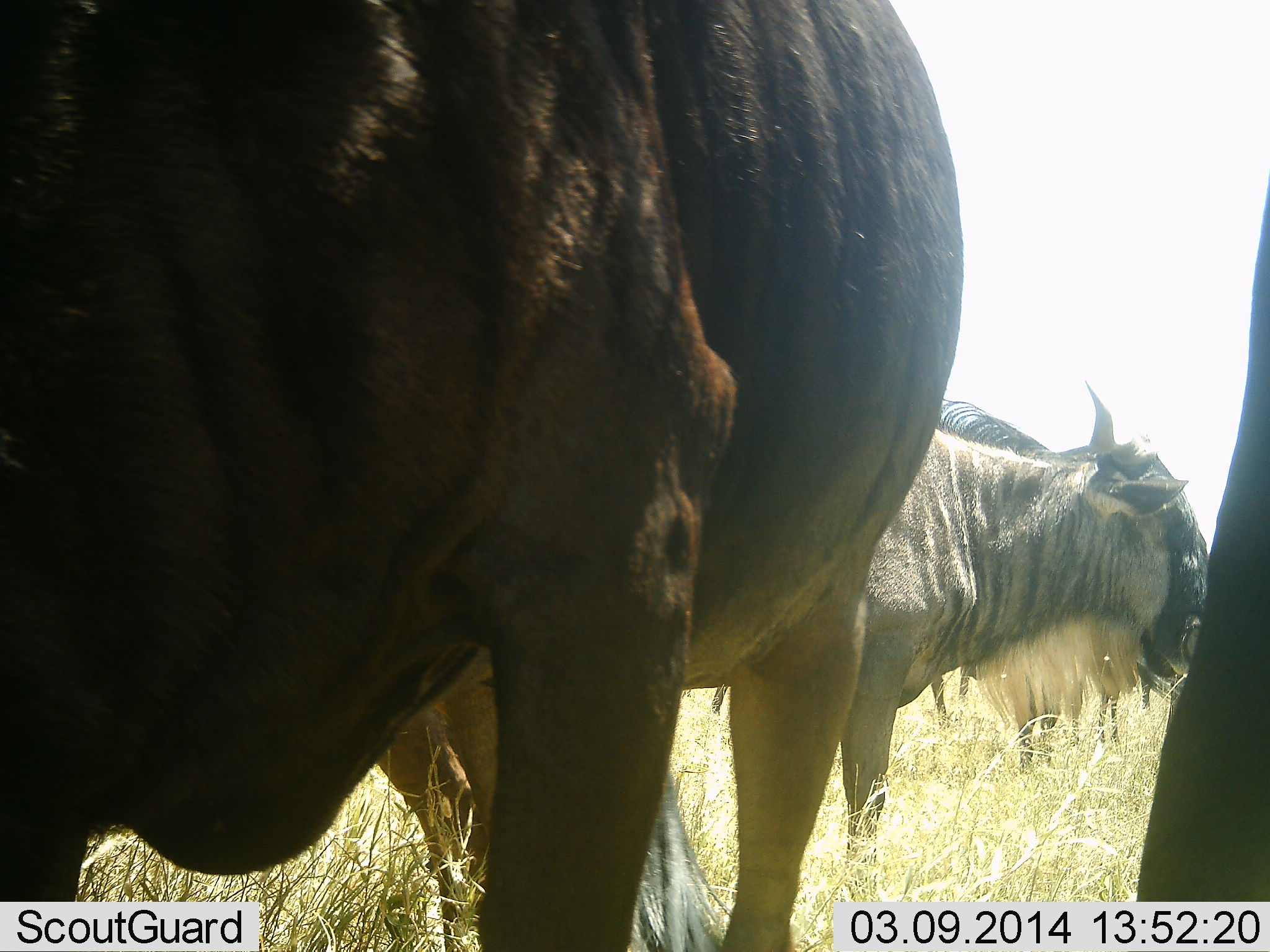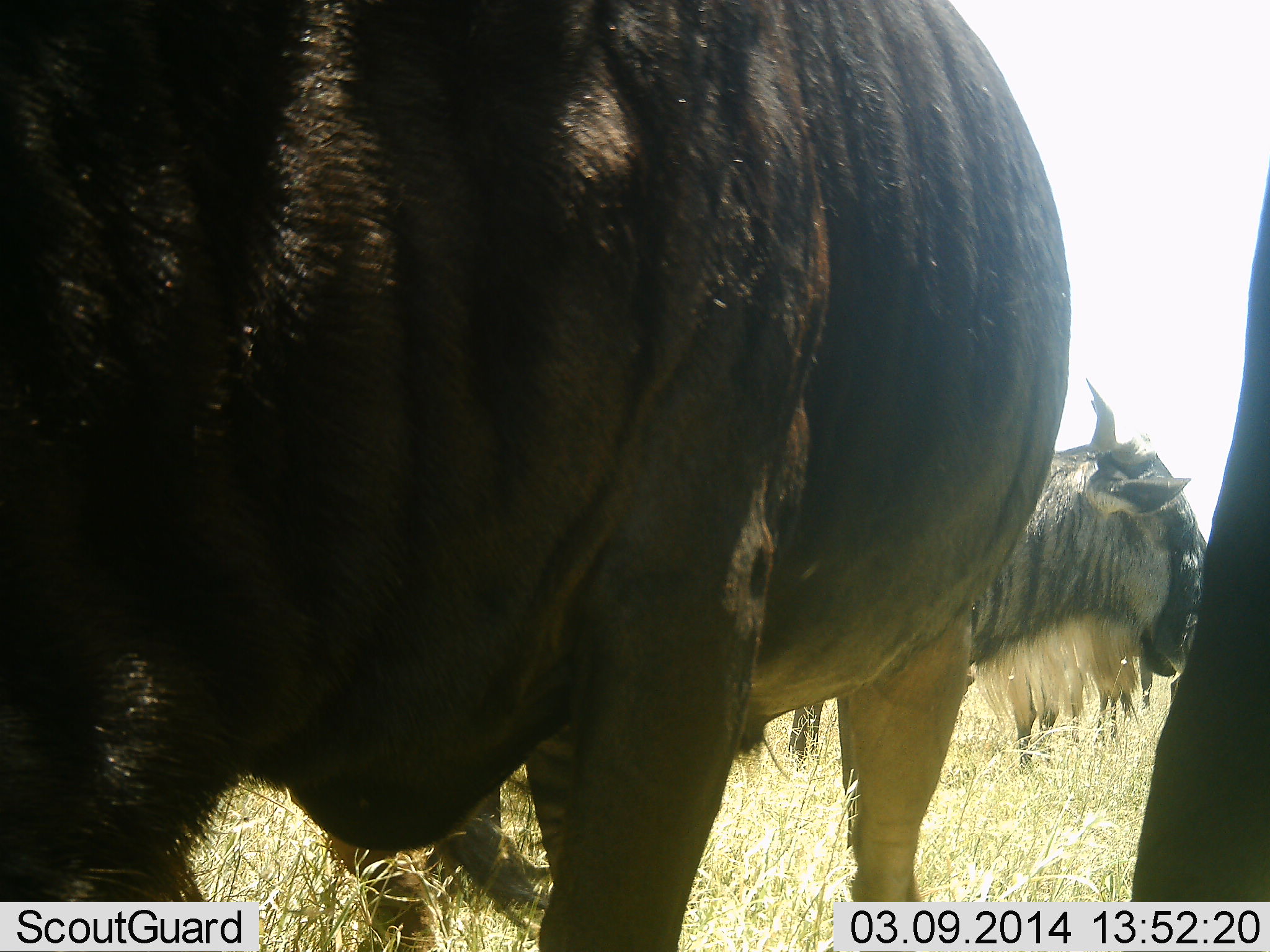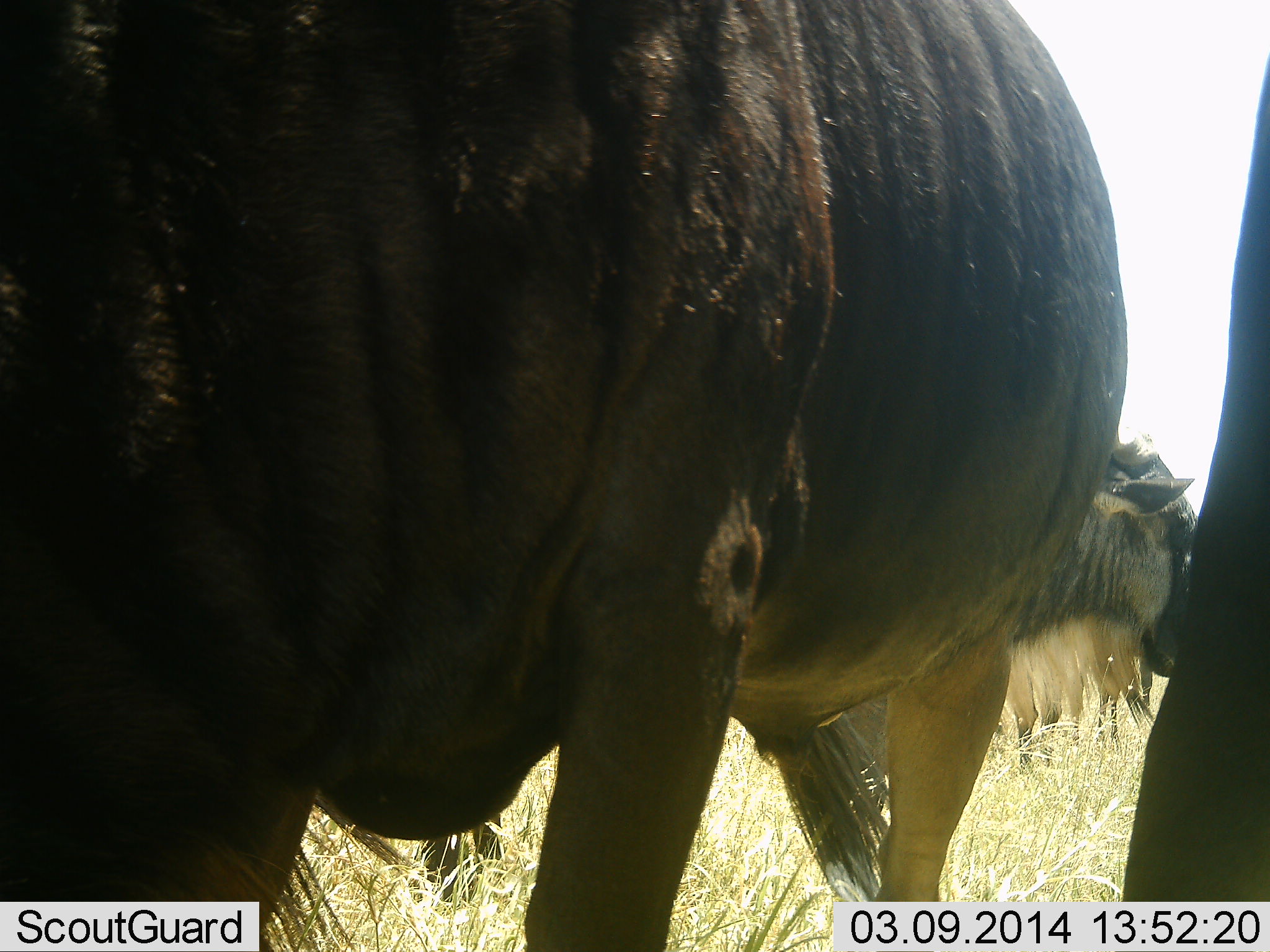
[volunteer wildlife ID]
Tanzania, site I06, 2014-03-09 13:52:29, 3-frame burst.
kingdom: Animalia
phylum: Chordata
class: Mammalia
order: Artiodactyla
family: Bovidae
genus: Connochaetes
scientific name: Connochaetes taurinus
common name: blue wildebeest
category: wildebeest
Wildebeest (blue wildebeest) (Connochaetes taurinus), count 3. Behavior (volunteer vote fractions): standing 100%, resting 10%, moving 20%, interacting 0%. Young present (vote fraction): 0%. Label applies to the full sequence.